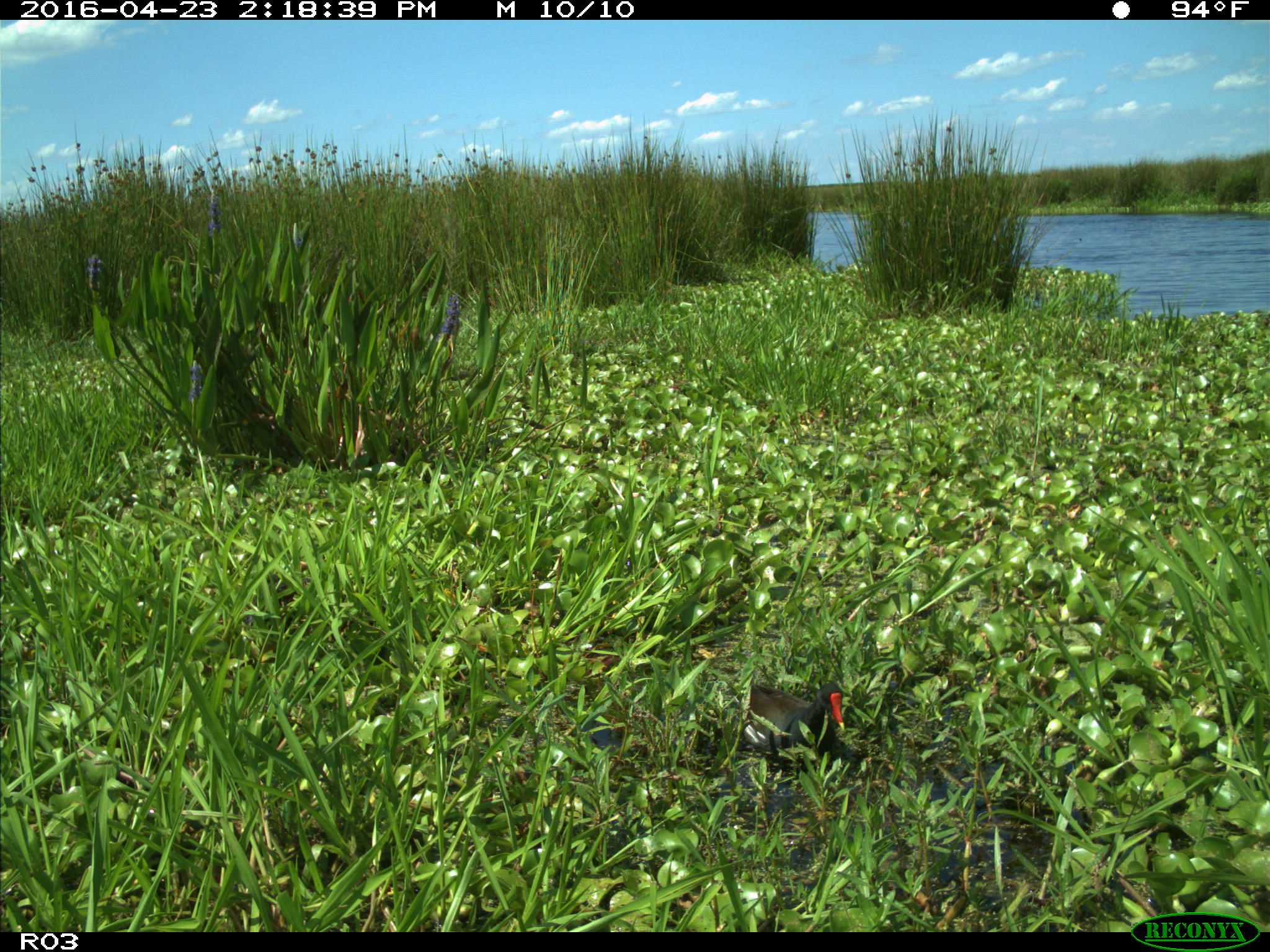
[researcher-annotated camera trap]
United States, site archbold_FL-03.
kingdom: Animalia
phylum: Chordata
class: Aves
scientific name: Aves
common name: birds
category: unidentified bird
Unidentified bird (birds) (Aves).